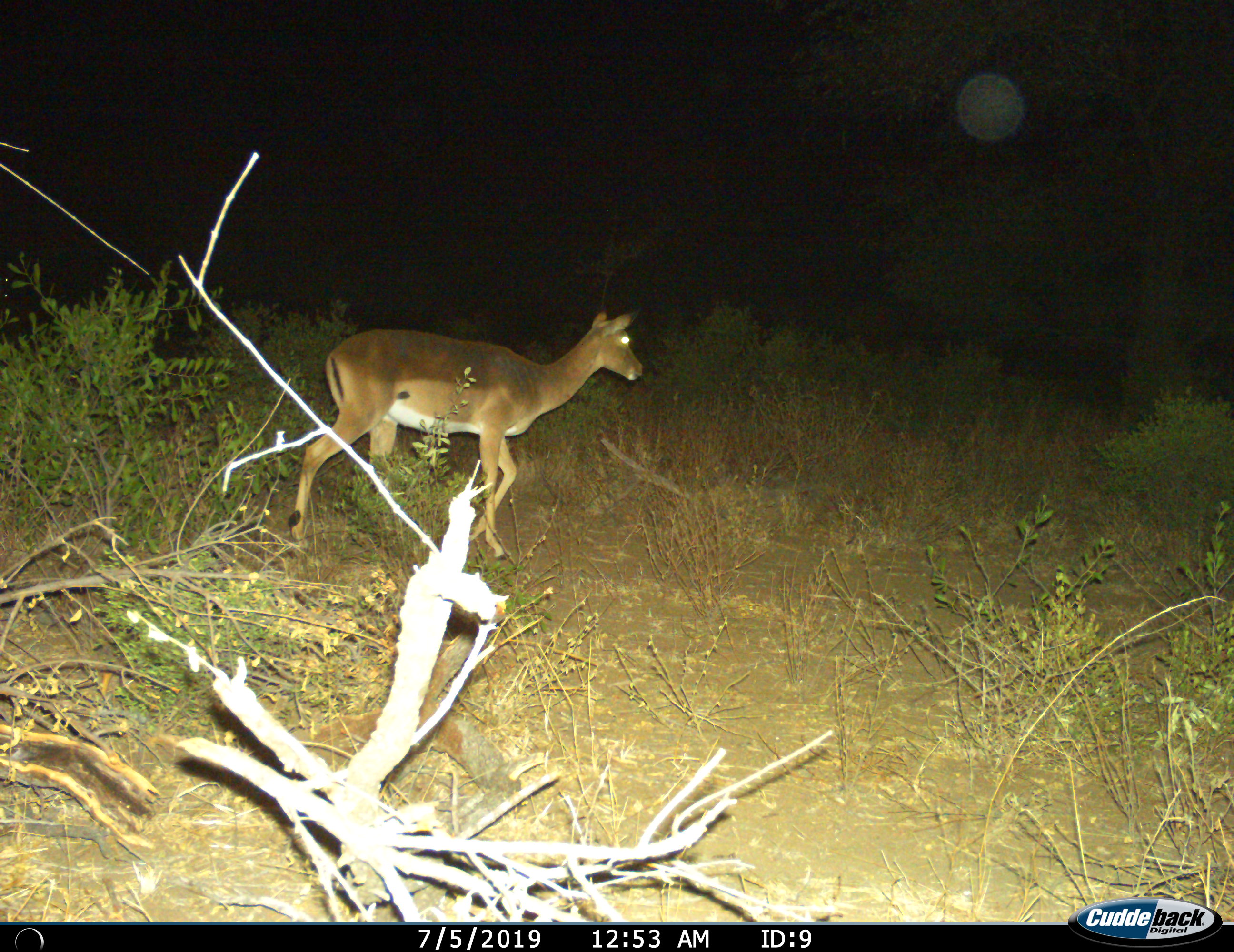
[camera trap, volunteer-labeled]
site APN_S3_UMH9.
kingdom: Animalia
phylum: Chordata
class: Mammalia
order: Artiodactyla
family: Bovidae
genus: Aepyceros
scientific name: Aepyceros melampus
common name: impala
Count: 1.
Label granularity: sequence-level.